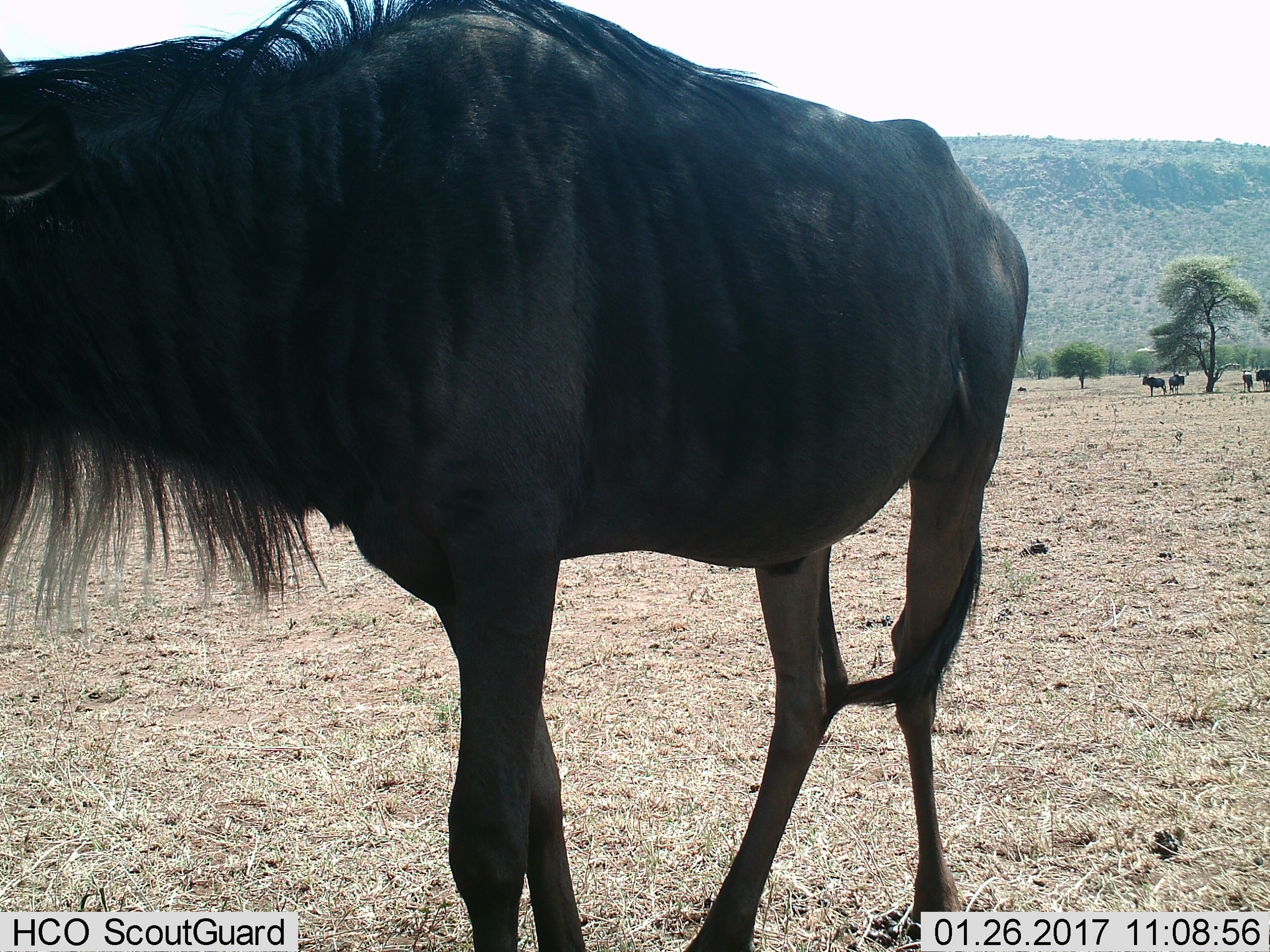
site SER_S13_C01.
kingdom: Animalia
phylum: Chordata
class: Mammalia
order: Artiodactyla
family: Bovidae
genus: Connochaetes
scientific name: Connochaetes taurinus taurinus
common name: blue wildebeest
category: wildebeestblue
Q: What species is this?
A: Wildebeestblue (blue wildebeest) (Connochaetes taurinus taurinus).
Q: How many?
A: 5.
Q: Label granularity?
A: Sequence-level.